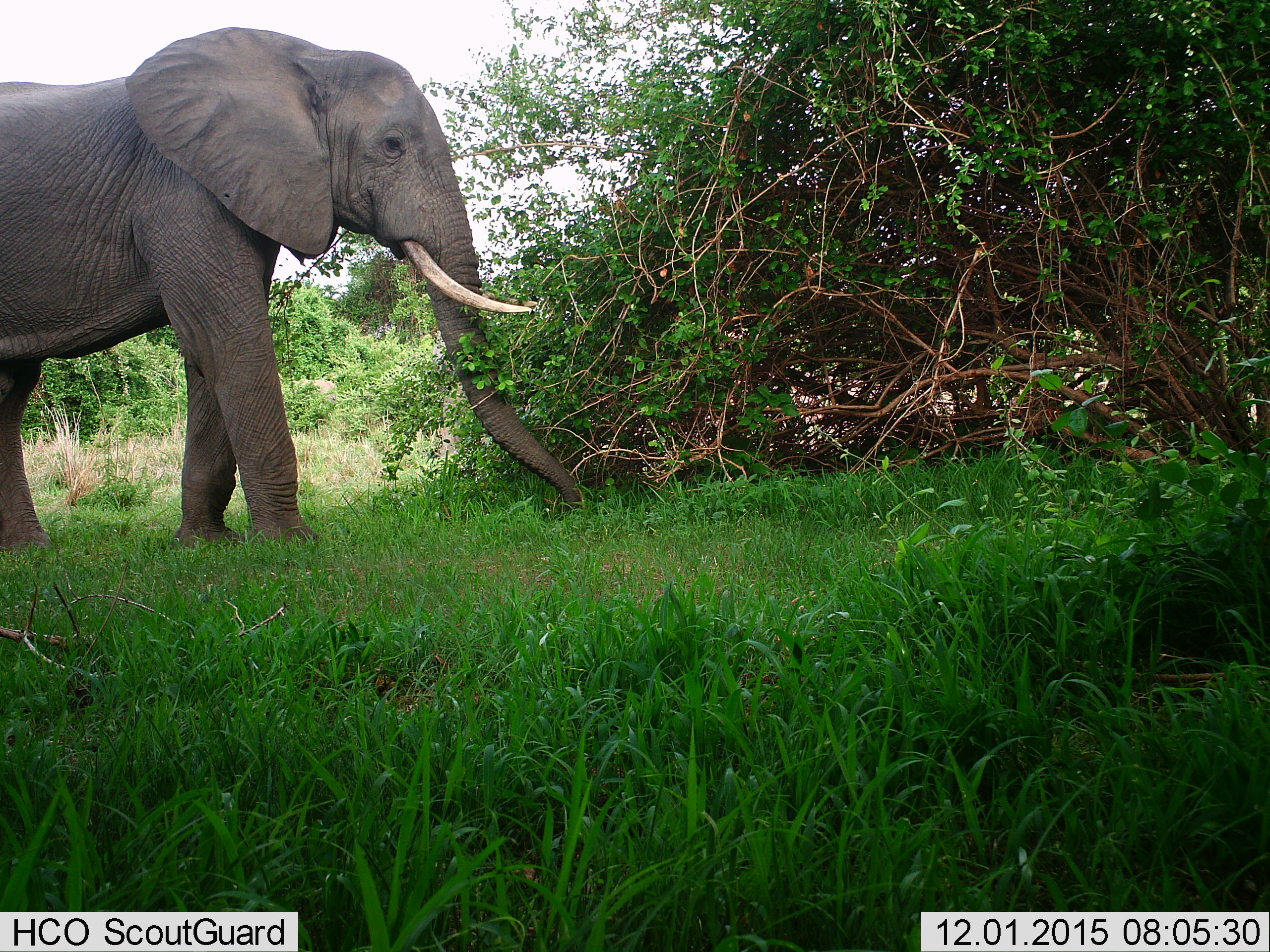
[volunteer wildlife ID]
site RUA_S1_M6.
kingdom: Animalia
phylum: Chordata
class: Mammalia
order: Proboscidea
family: Elephantidae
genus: Loxodonta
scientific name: Loxodonta africana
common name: african bush elephant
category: elephant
Elephant (african bush elephant) (Loxodonta africana), count 1. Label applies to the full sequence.